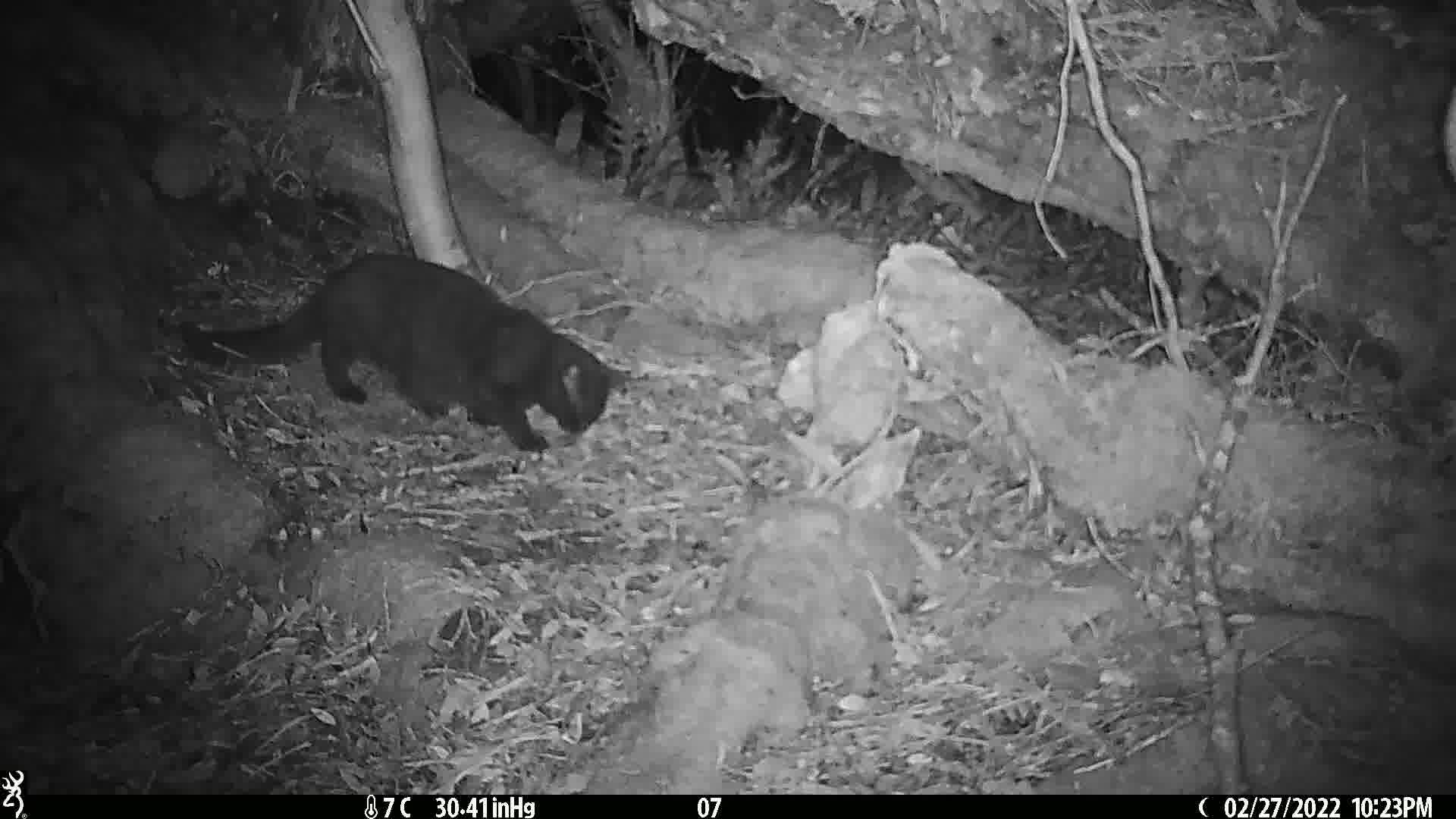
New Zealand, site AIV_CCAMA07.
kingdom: Animalia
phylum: Chordata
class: Mammalia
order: Carnivora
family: Felidae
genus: Felis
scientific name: Felis catus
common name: domestic cat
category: cat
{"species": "cat (domestic cat) (Felis catus)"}